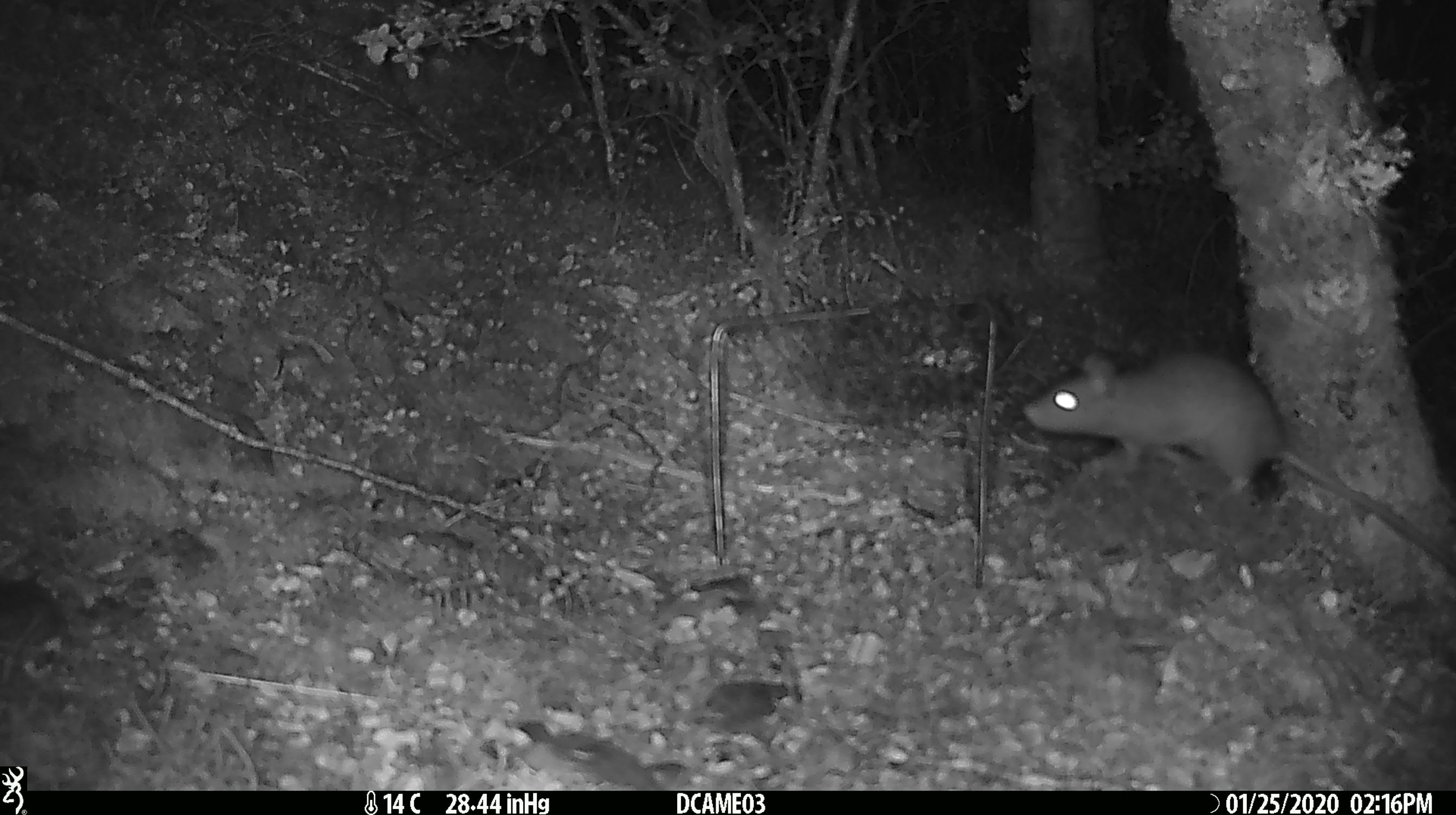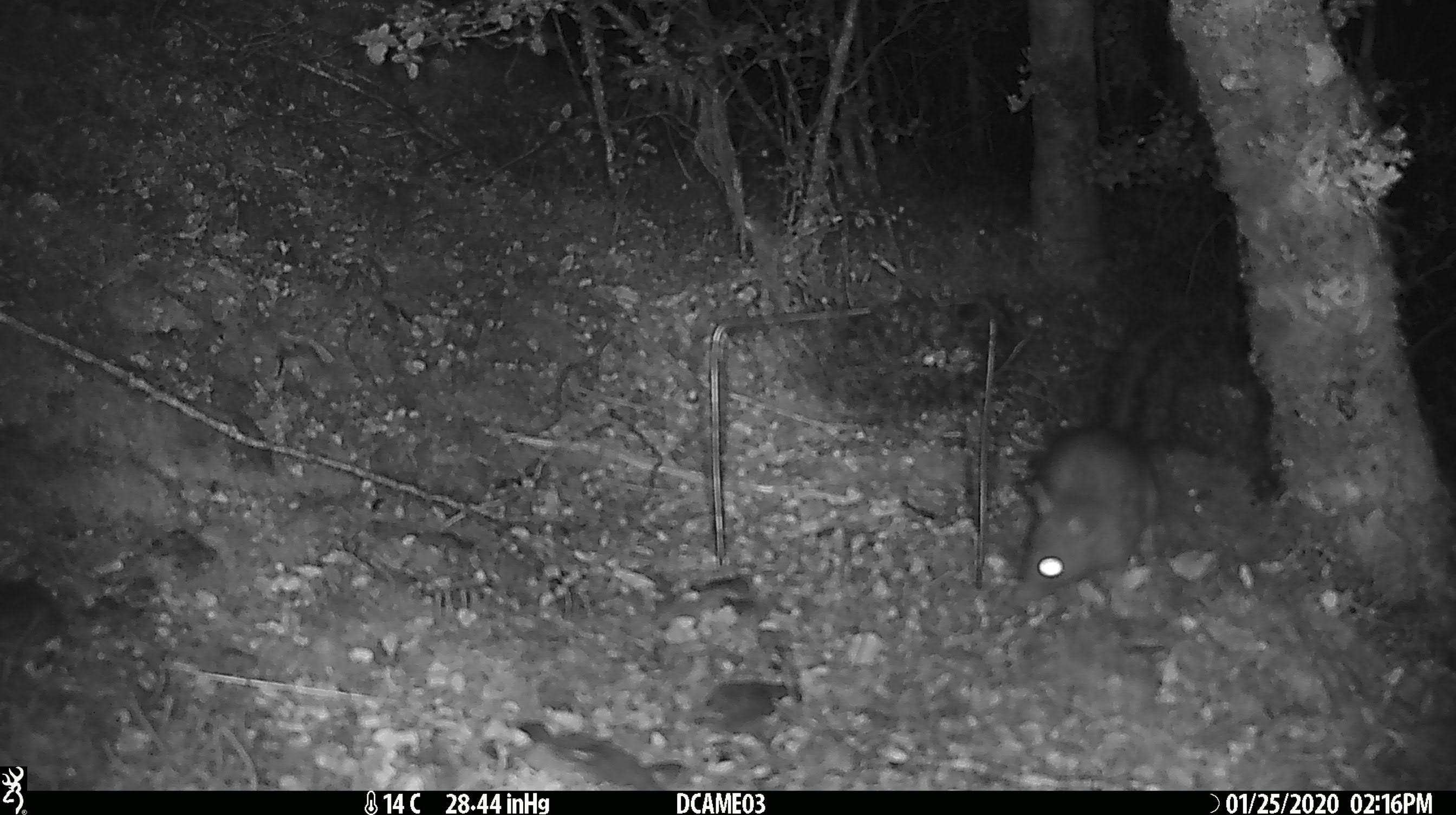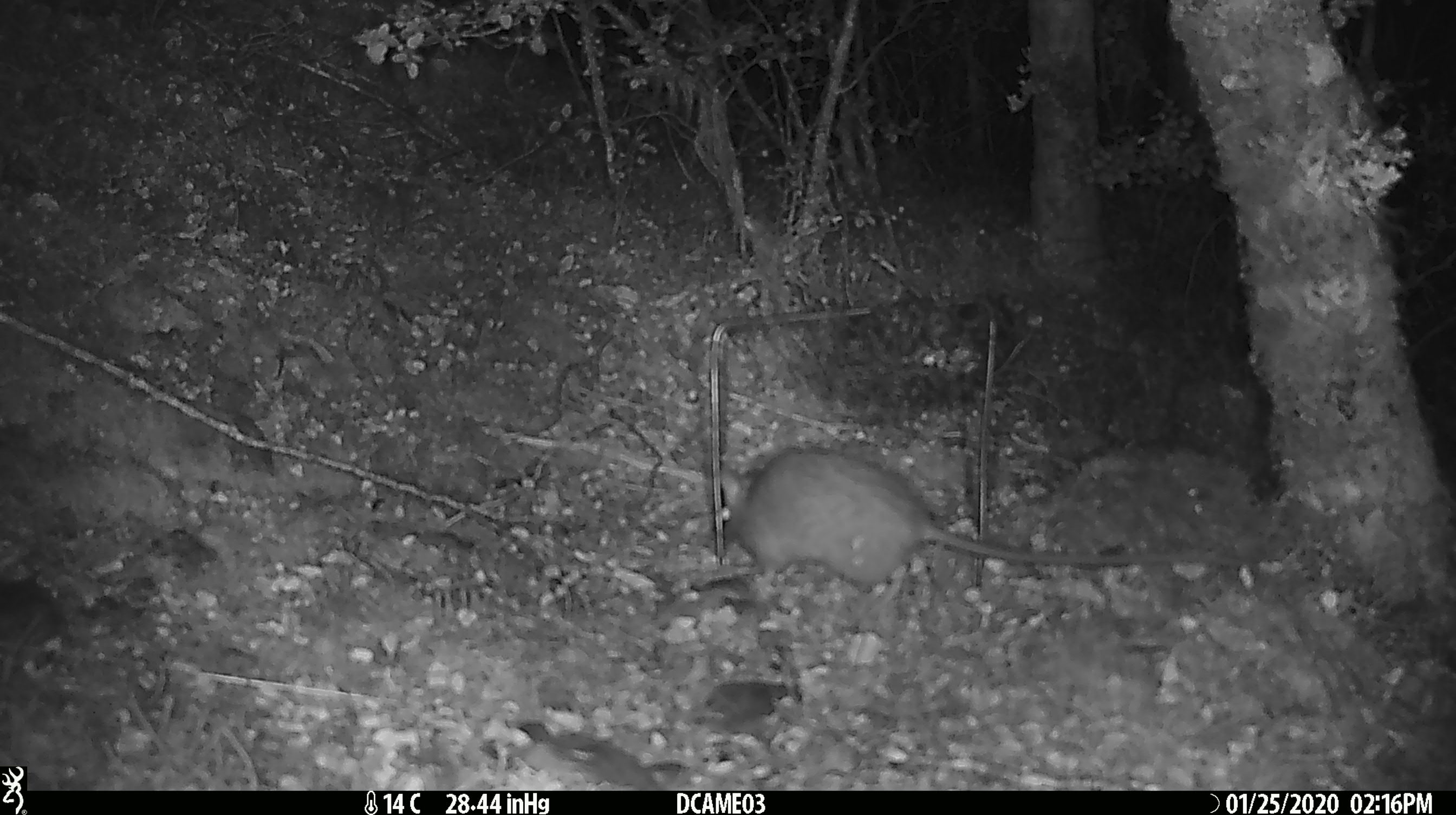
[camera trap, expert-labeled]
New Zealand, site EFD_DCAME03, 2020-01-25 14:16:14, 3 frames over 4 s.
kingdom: Animalia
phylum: Chordata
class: Mammalia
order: Rodentia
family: Muridae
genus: Rattus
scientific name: Rattus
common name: rat